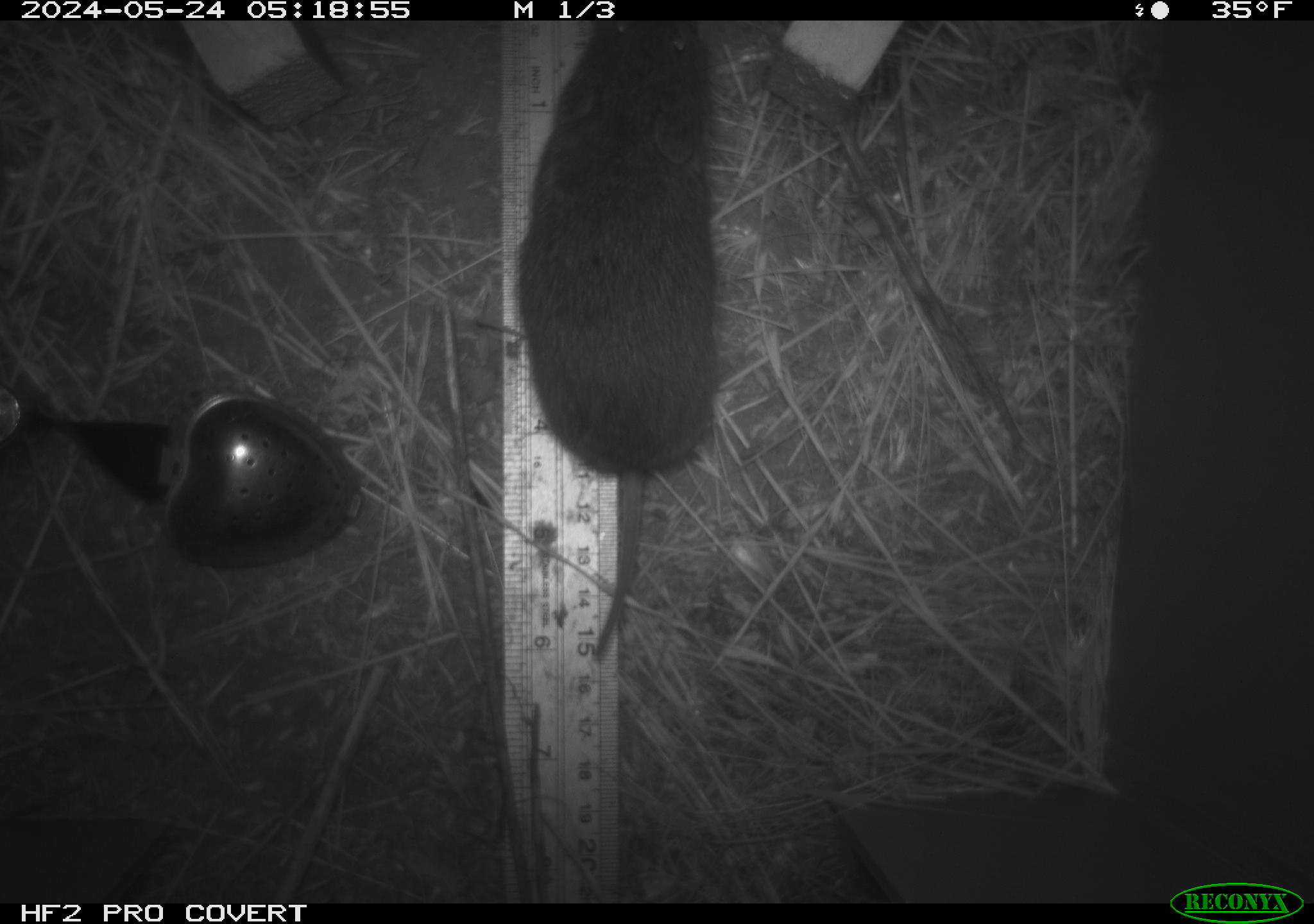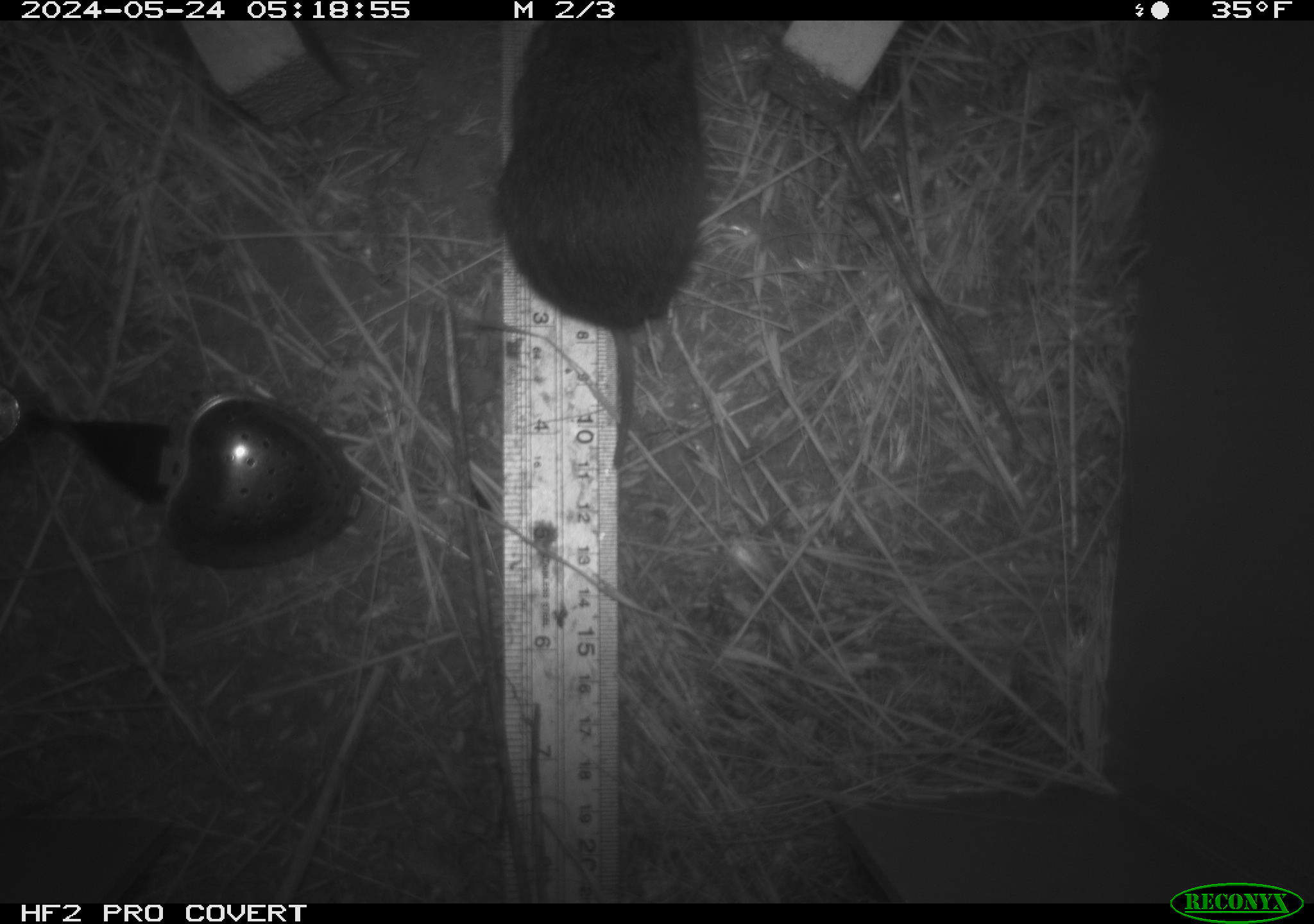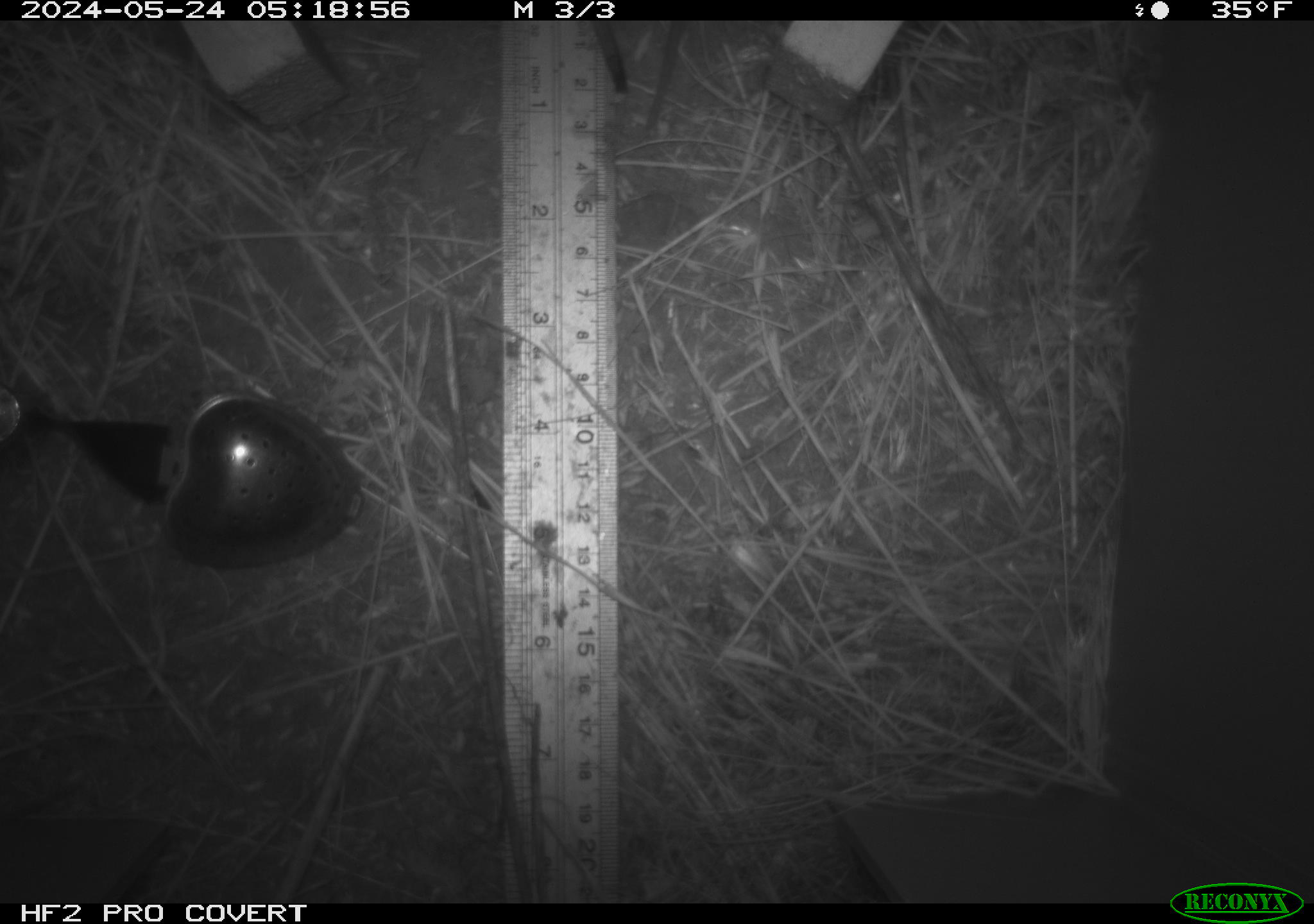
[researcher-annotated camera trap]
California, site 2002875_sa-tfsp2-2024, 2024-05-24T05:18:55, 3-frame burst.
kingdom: Animalia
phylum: Chordata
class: Mammalia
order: Rodentia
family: Cricetidae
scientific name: Arvicolinae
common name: voles, lemmings, and muskrats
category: arvicolinae subfamily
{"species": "arvicolinae subfamily (voles, lemmings, and muskrats) (Arvicolinae)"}